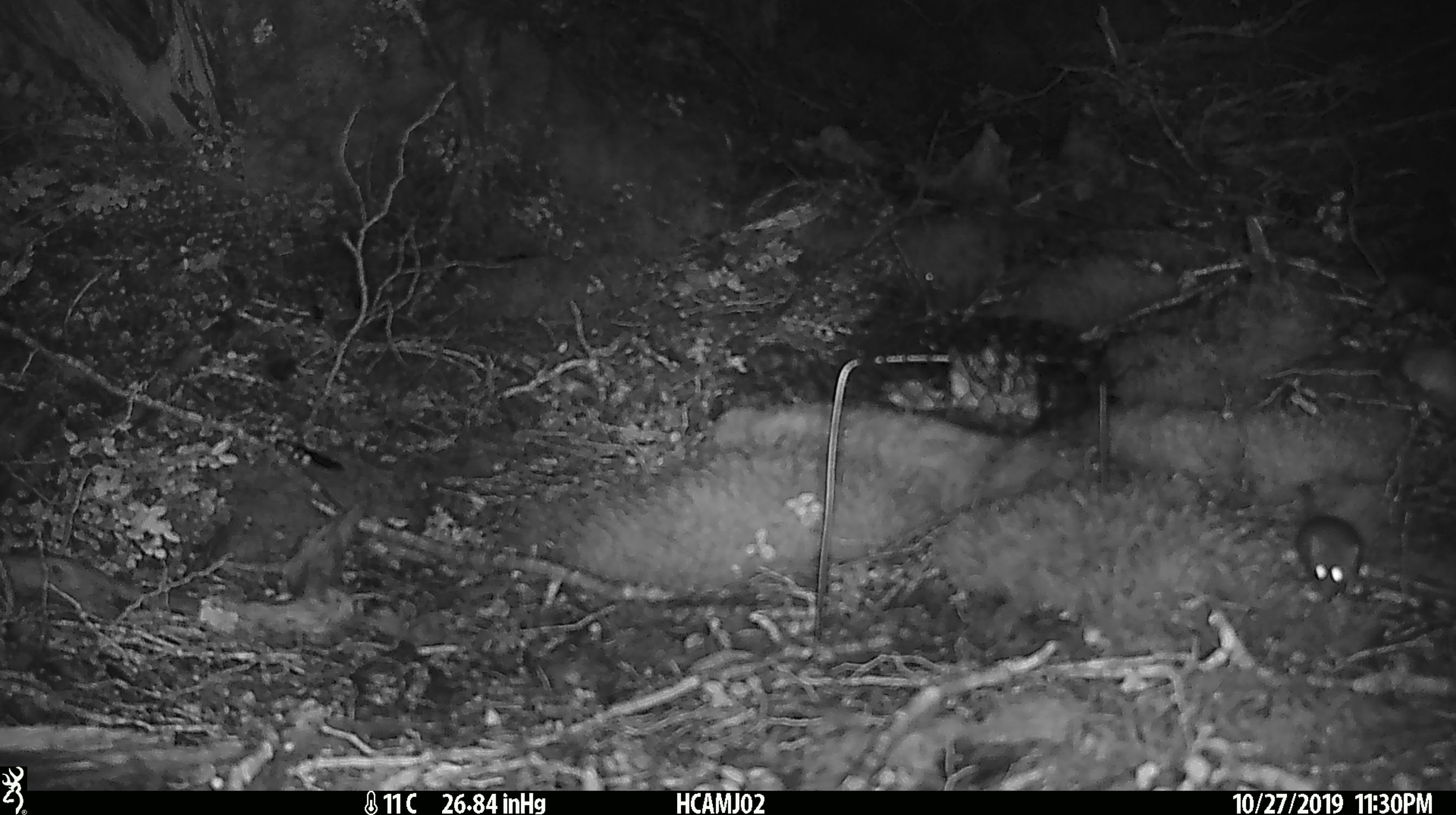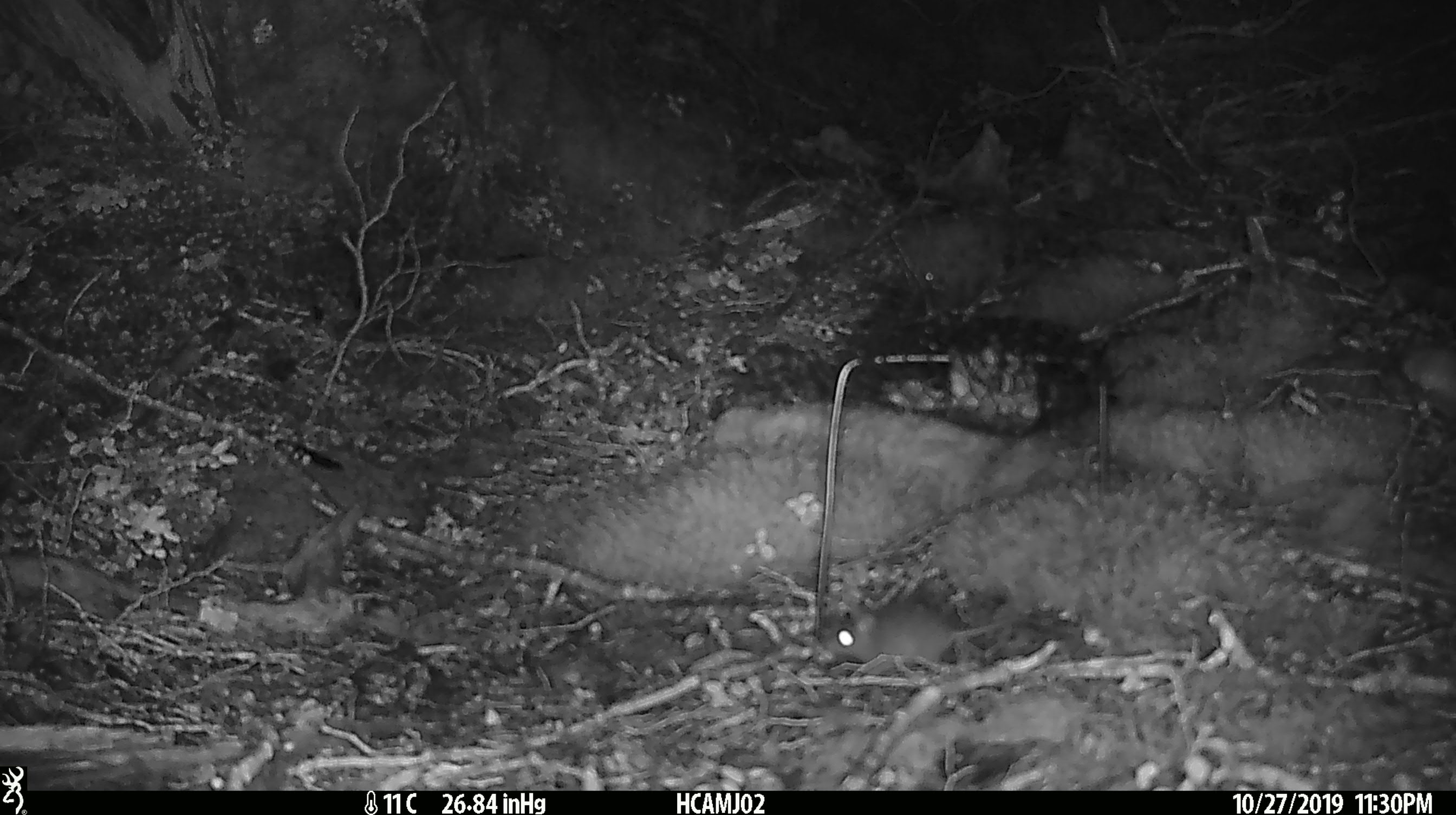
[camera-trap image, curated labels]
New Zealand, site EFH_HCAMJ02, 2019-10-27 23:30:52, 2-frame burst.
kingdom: Animalia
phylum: Chordata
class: Mammalia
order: Rodentia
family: Muridae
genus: Mus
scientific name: Mus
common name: mouse